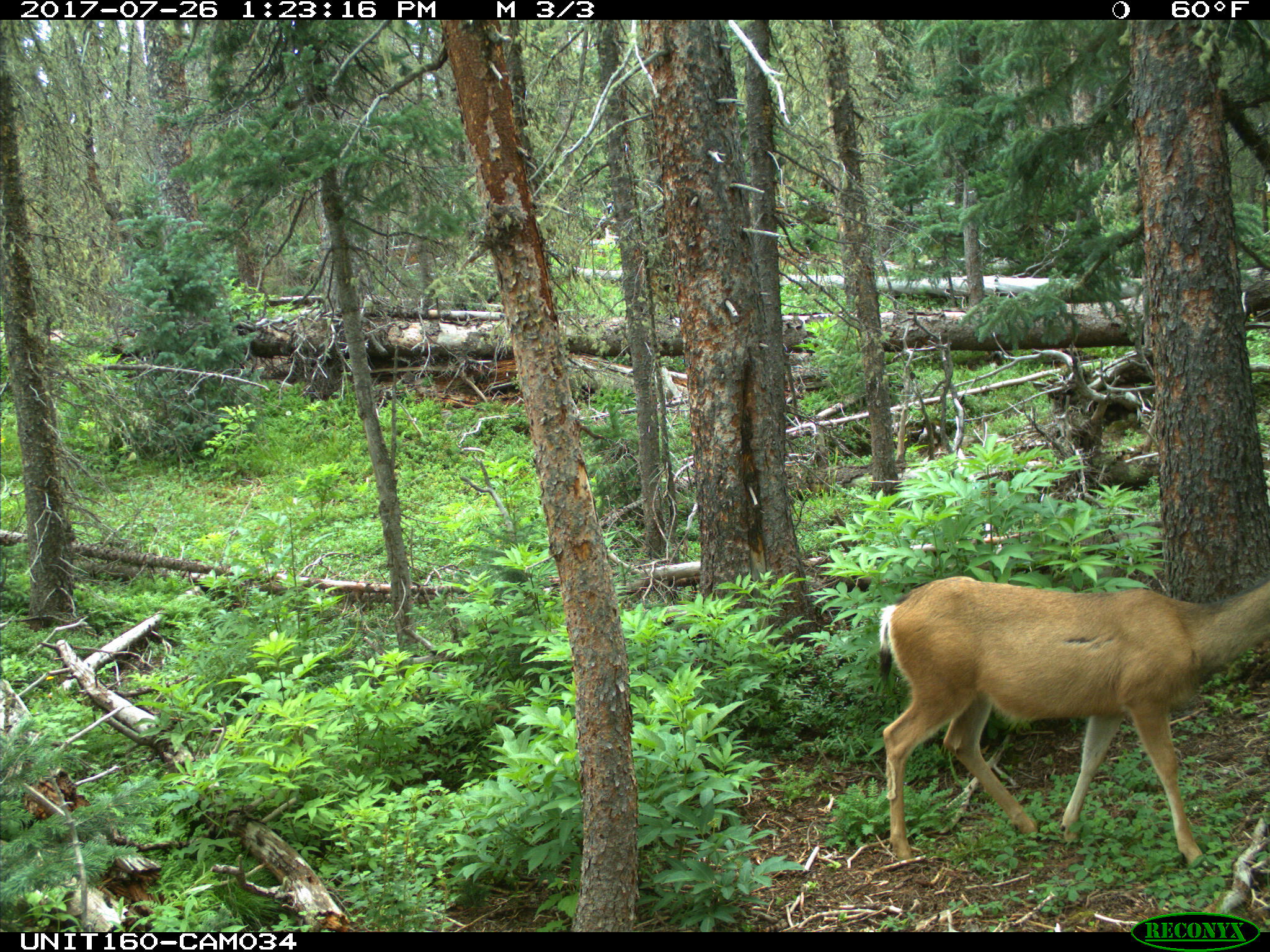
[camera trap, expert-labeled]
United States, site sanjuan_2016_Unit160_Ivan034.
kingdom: Animalia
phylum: Chordata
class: Mammalia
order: Artiodactyla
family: Cervidae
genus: Odocoileus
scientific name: Odocoileus hemionus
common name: mule deer